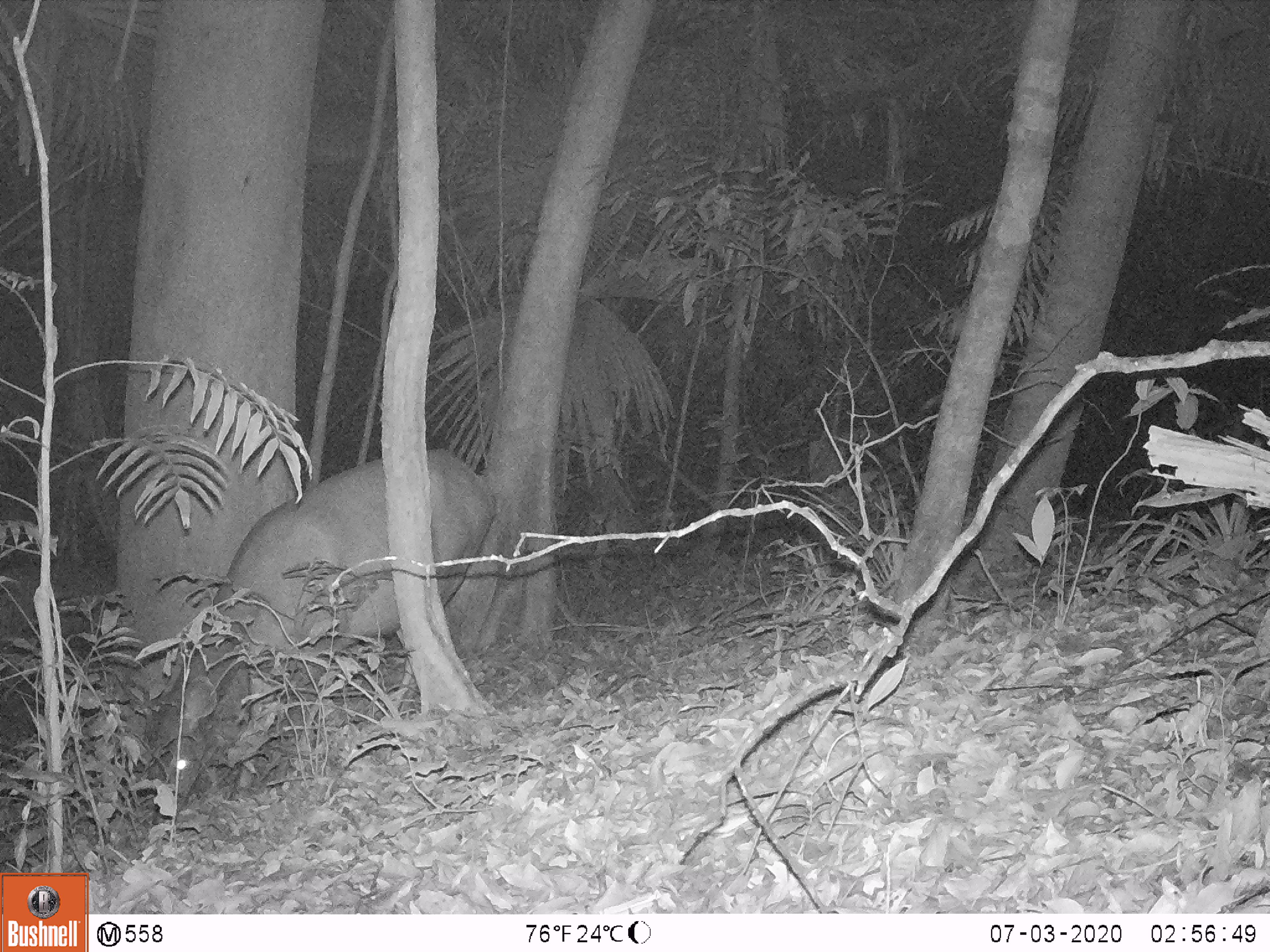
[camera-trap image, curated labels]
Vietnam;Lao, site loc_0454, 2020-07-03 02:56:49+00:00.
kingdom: Animalia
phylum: Chordata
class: Mammalia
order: Artiodactyla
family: Cervidae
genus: Rusa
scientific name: Rusa unicolor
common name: sambar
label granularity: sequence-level